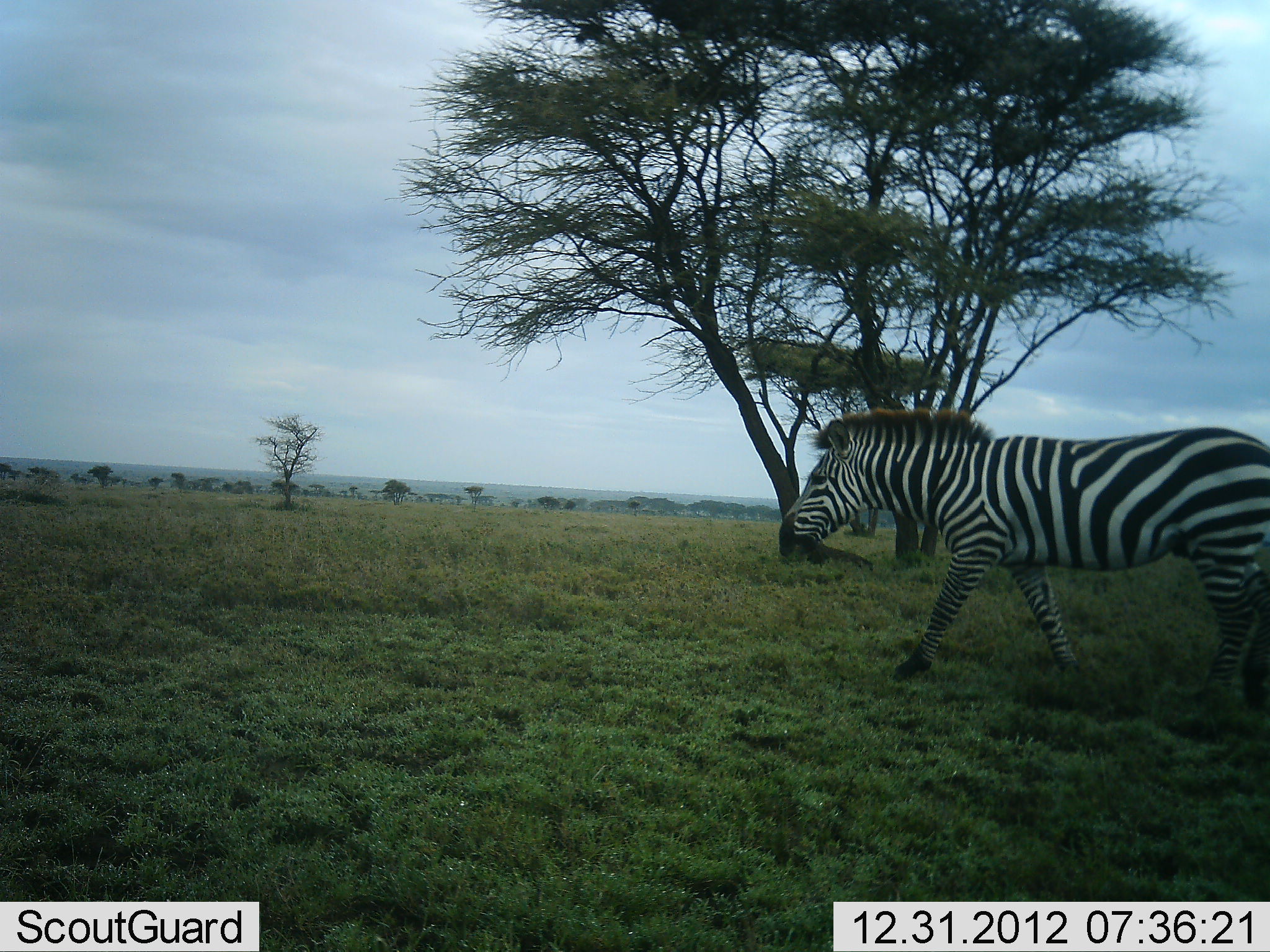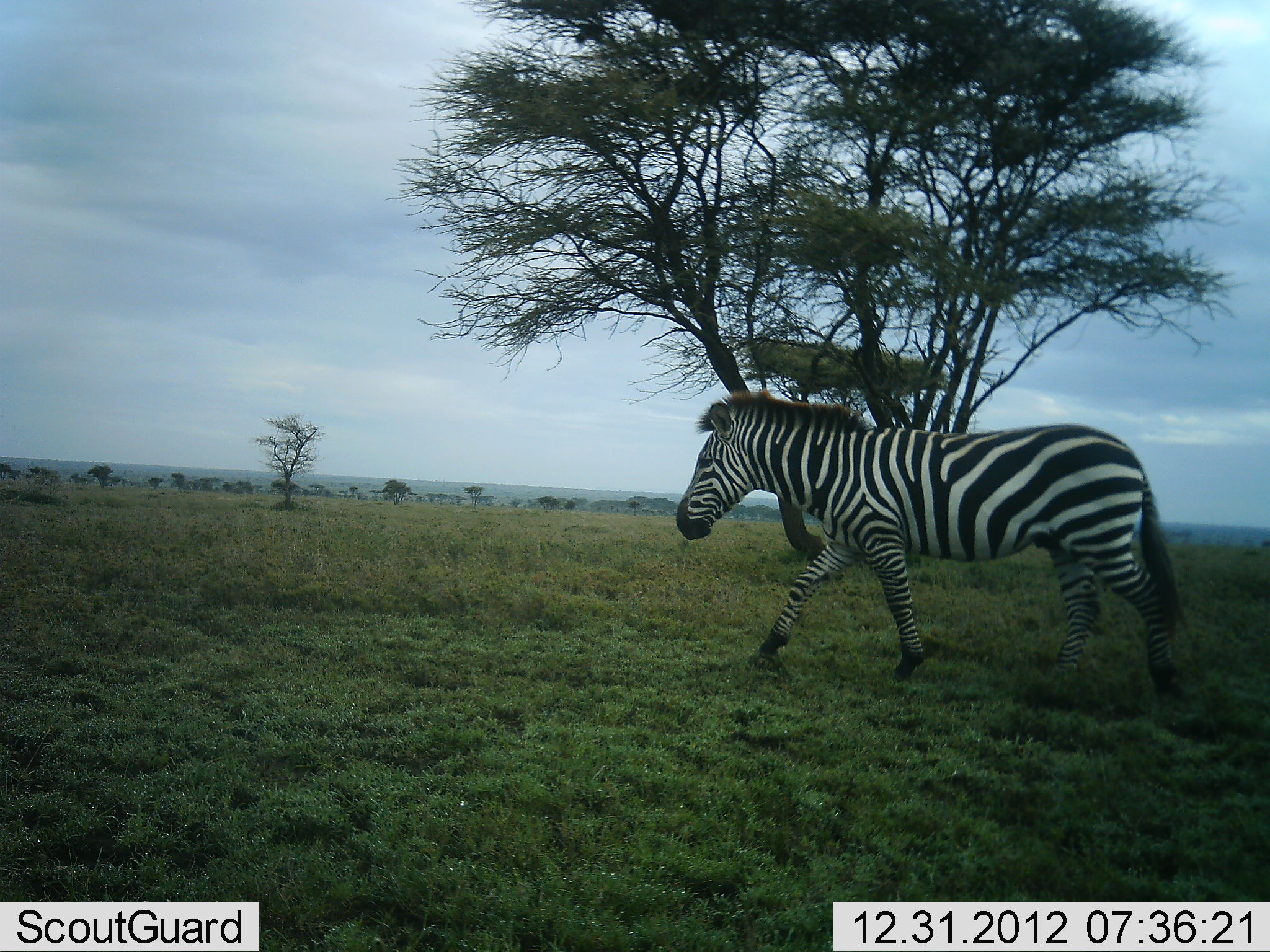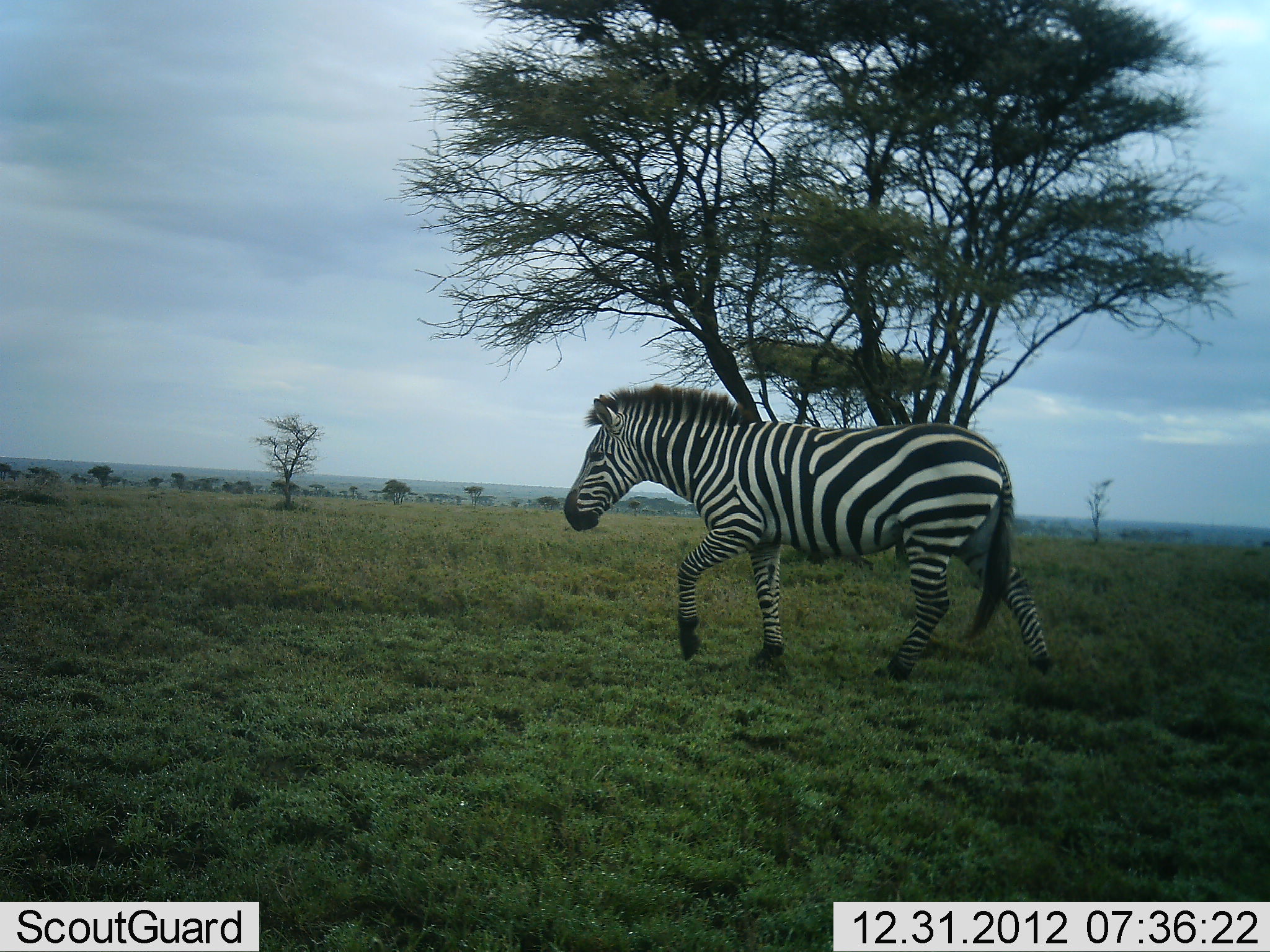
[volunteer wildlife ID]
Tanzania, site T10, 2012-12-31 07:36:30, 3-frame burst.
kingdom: Animalia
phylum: Chordata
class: Mammalia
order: Perissodactyla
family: Equidae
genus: Equus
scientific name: Equus quagga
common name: plains zebra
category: zebra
Zebra (plains zebra) (Equus quagga), count 1. Behavior (volunteer vote fractions): standing 20%, resting 0%, moving 90%, interacting 0%. Young present (vote fraction): 0%. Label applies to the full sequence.